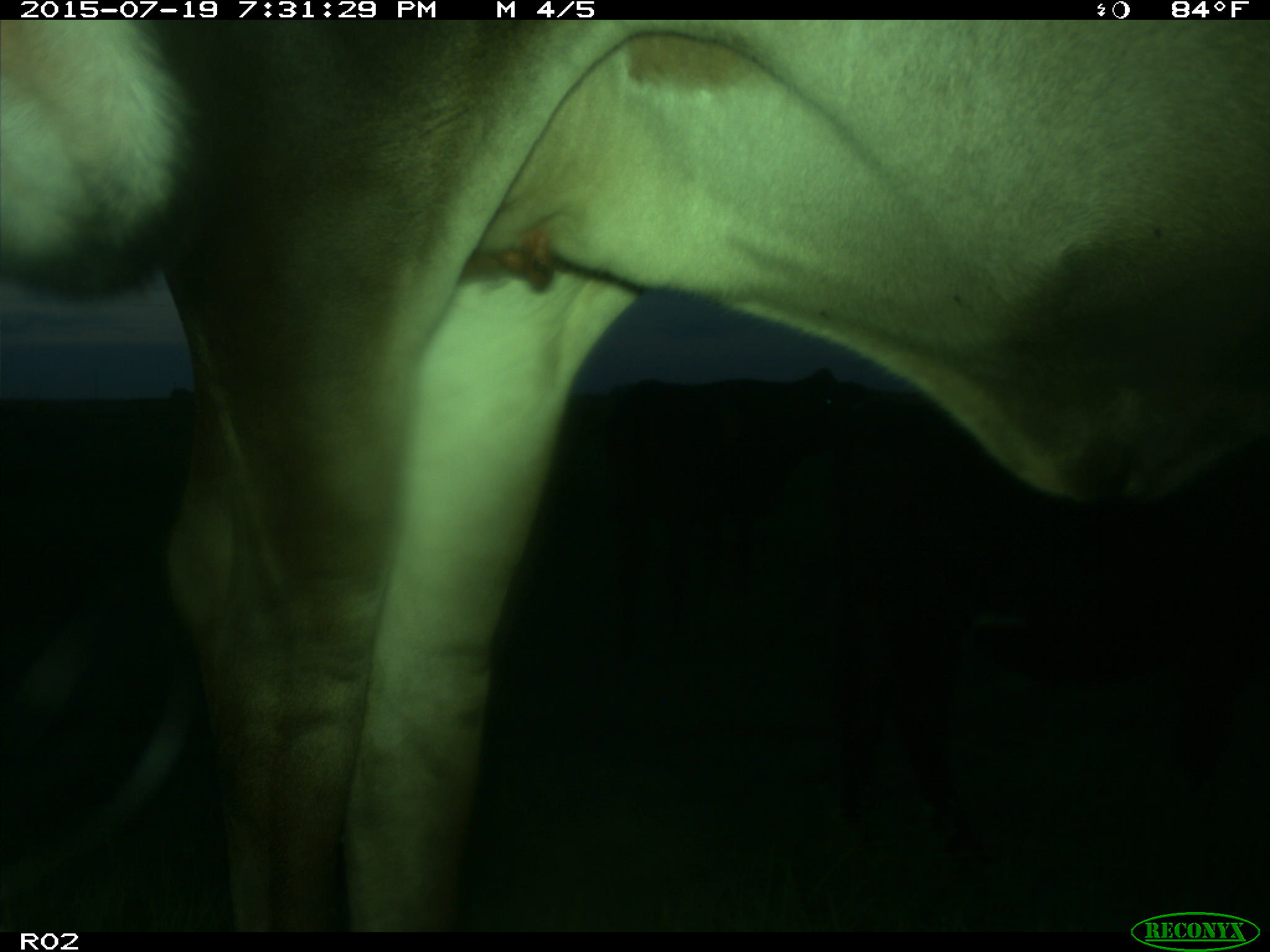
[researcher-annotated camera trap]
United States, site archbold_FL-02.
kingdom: Animalia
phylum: Chordata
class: Mammalia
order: Artiodactyla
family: Bovidae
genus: Bos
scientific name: Bos taurus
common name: domestic cow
Bos taurus (domestic cow).